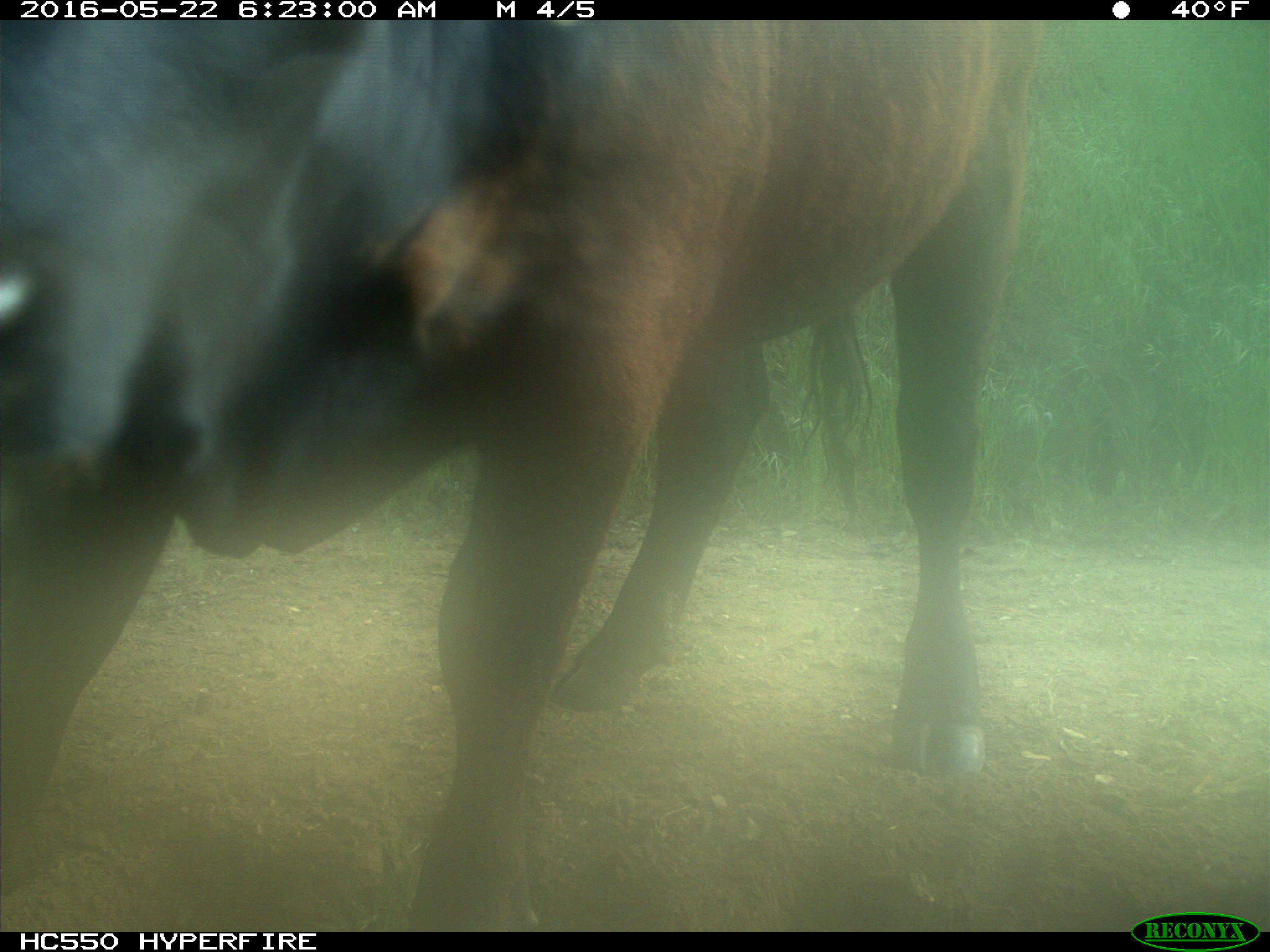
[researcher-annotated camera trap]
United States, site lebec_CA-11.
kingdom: Animalia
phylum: Chordata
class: Mammalia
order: Artiodactyla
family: Bovidae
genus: Bos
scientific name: Bos taurus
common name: domestic cow